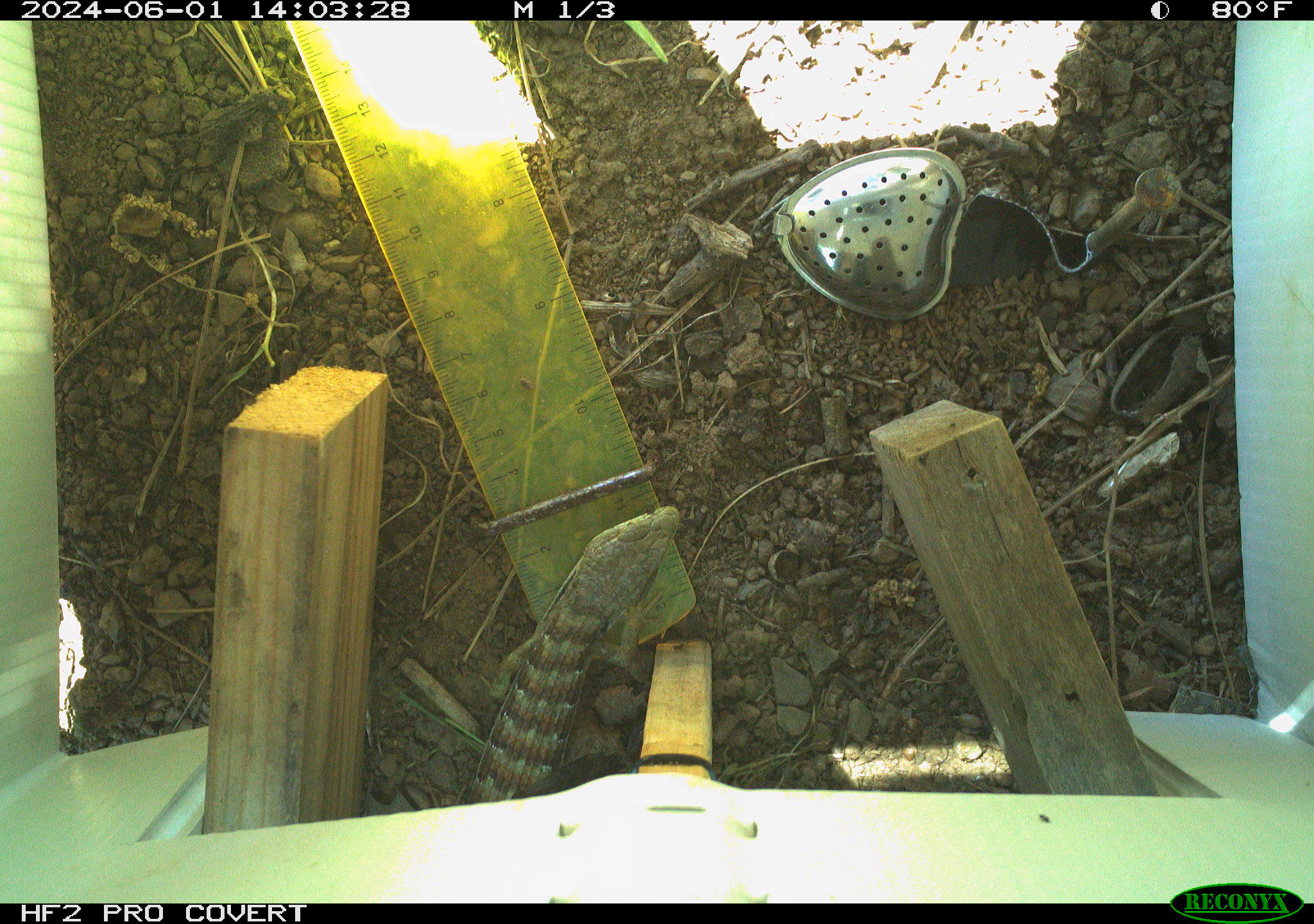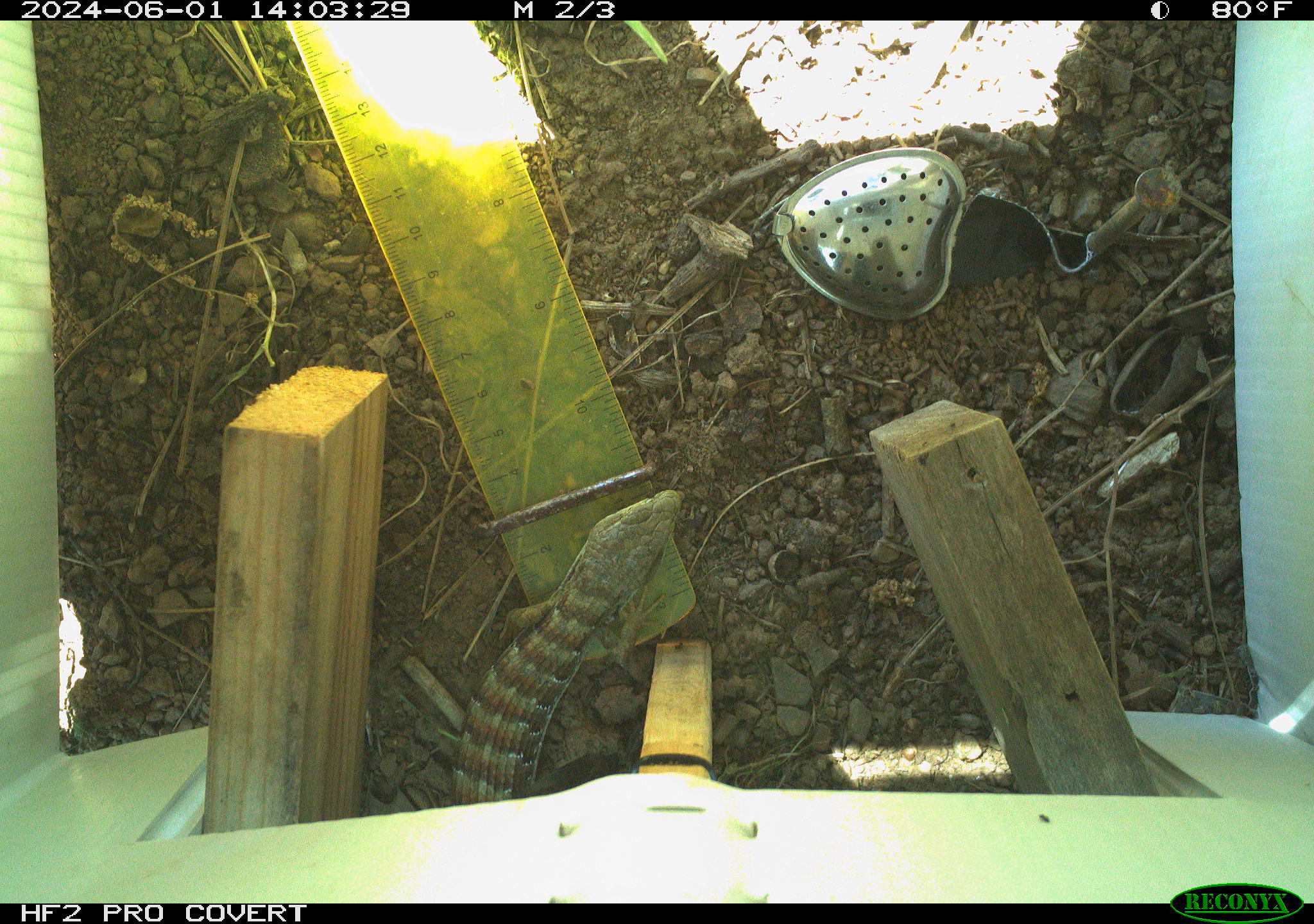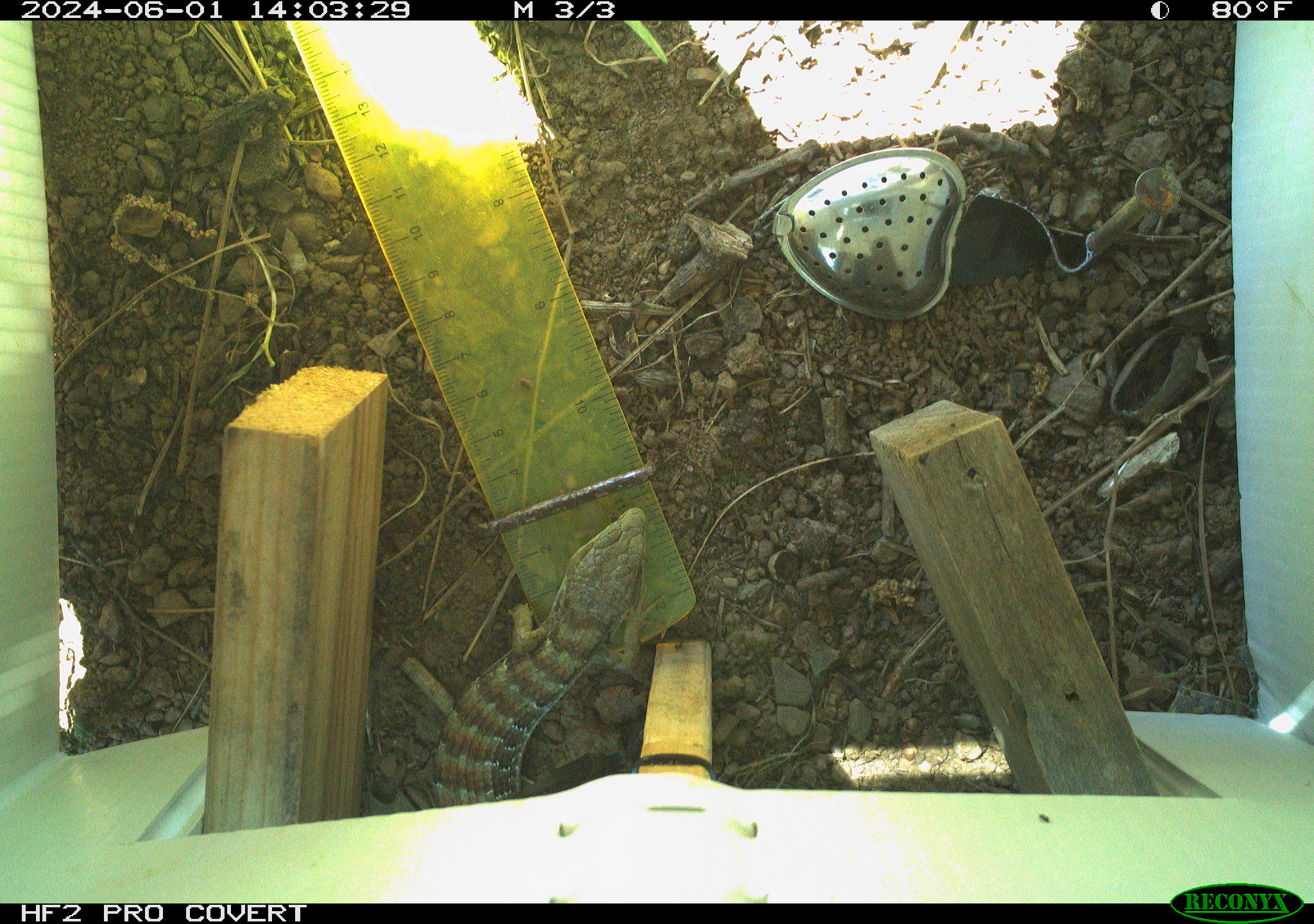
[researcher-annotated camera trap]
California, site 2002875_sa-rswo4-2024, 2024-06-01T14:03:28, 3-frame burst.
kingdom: Animalia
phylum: Chordata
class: Reptilia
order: Squamata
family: Anguidae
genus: Elgaria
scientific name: Elgaria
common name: alligator lizards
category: elgaria species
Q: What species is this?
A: Elgaria species (alligator lizards) (Elgaria).